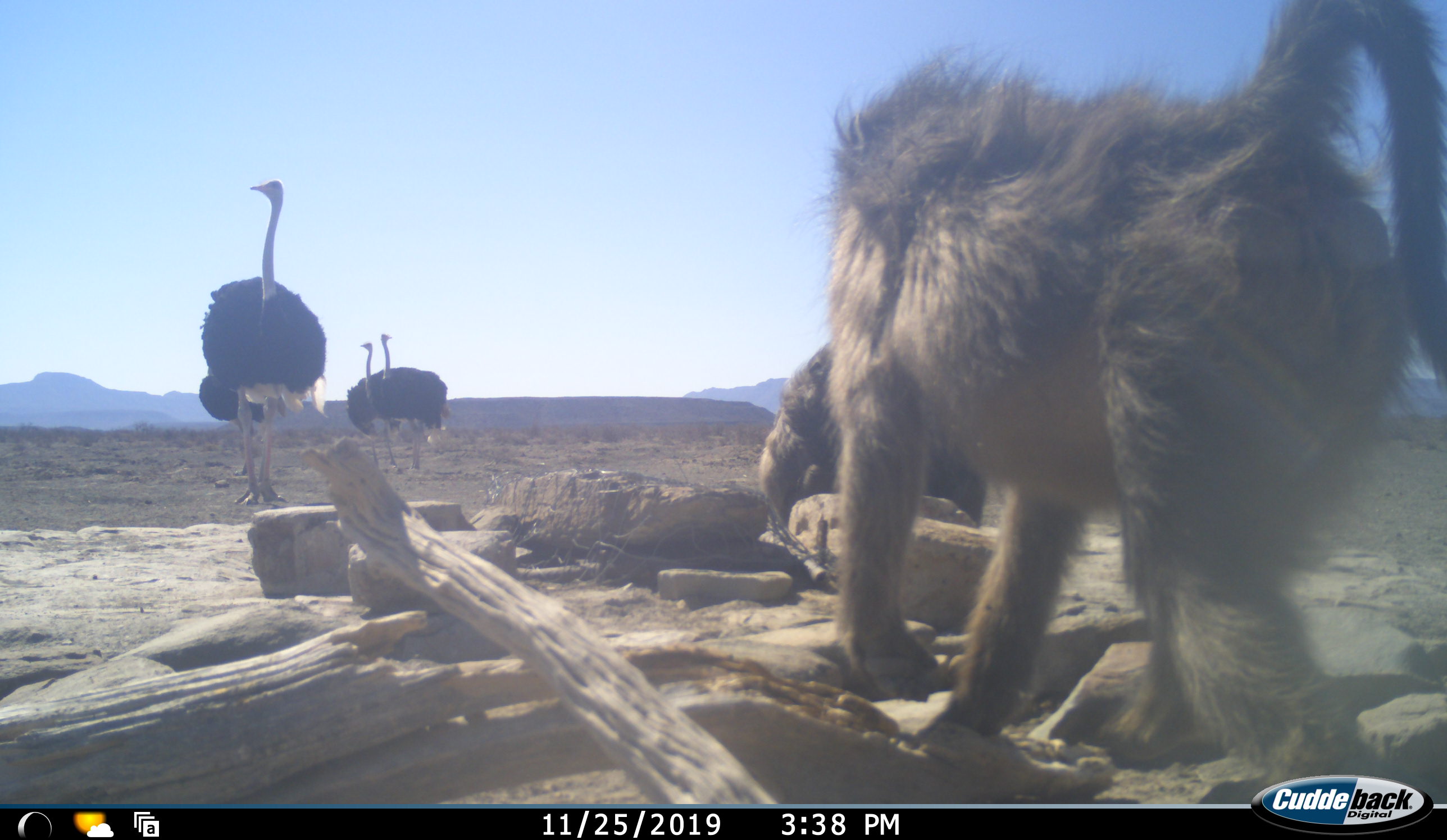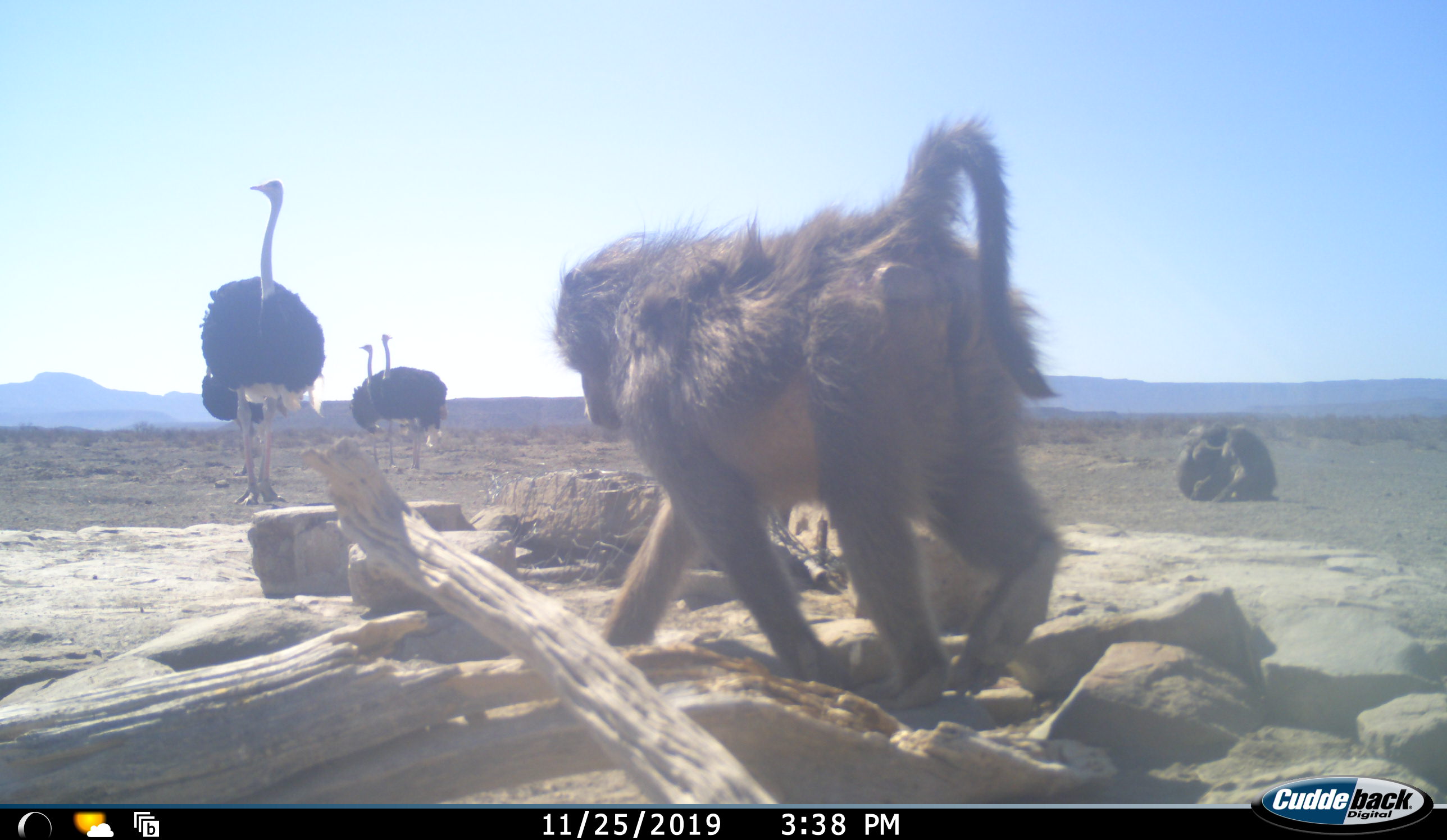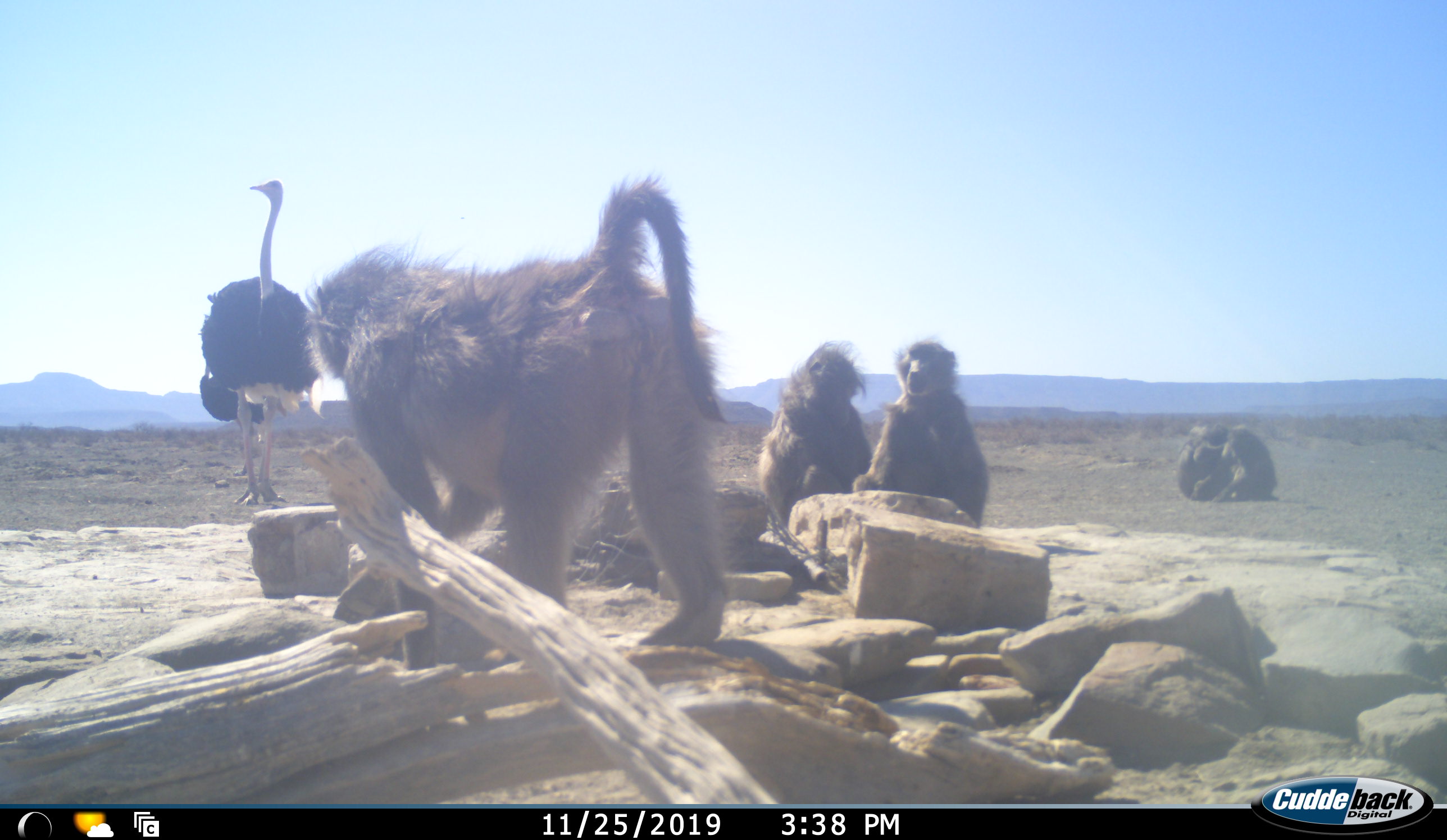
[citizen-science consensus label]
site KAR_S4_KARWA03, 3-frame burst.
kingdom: Animalia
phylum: Chordata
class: Mammalia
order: Primates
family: Cercopithecidae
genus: Papio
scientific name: Papio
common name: baboon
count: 5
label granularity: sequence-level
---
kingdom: Animalia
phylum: Chordata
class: Aves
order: Struthioniformes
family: Struthionidae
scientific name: Struthionidae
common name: ostrich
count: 4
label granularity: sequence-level